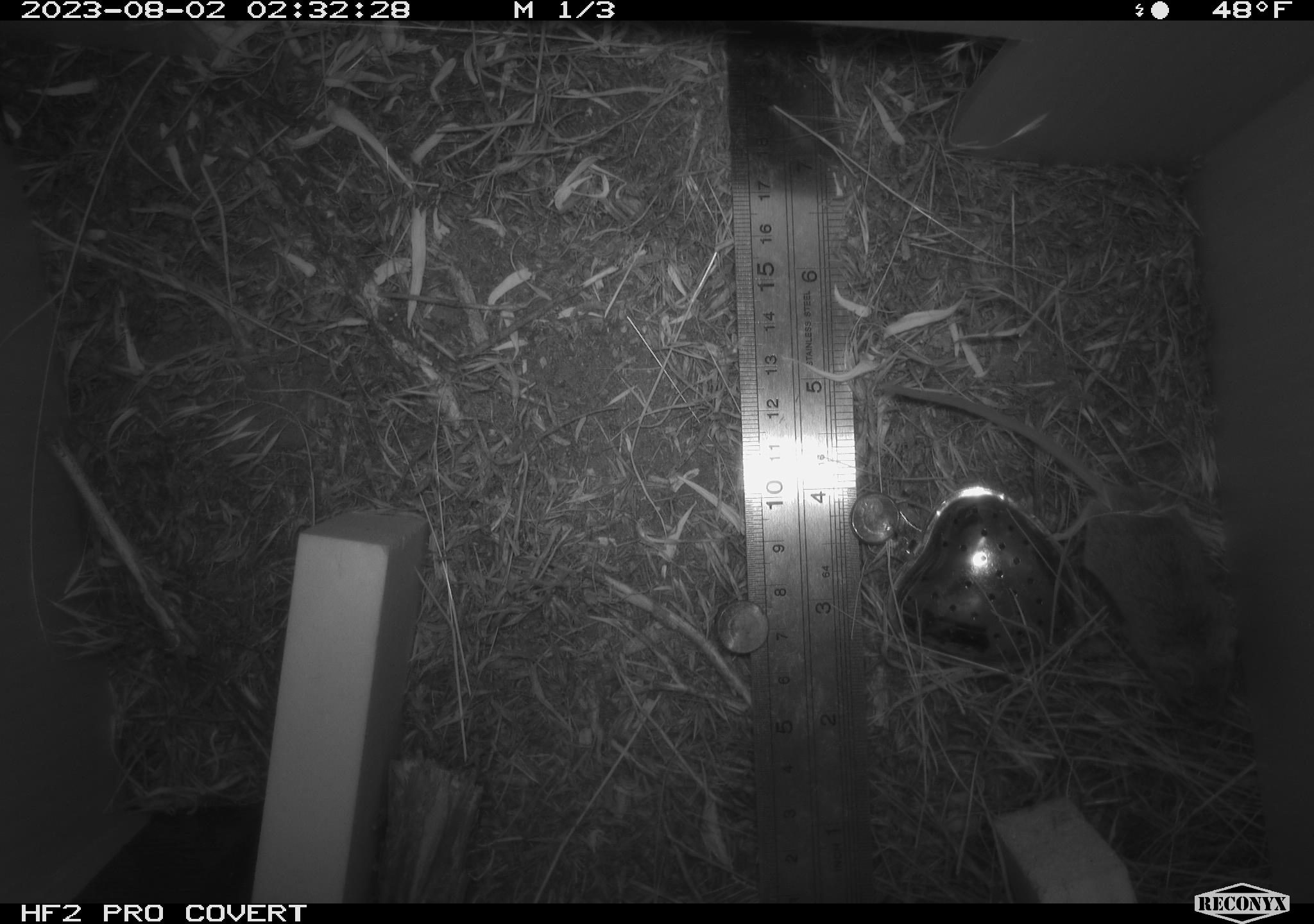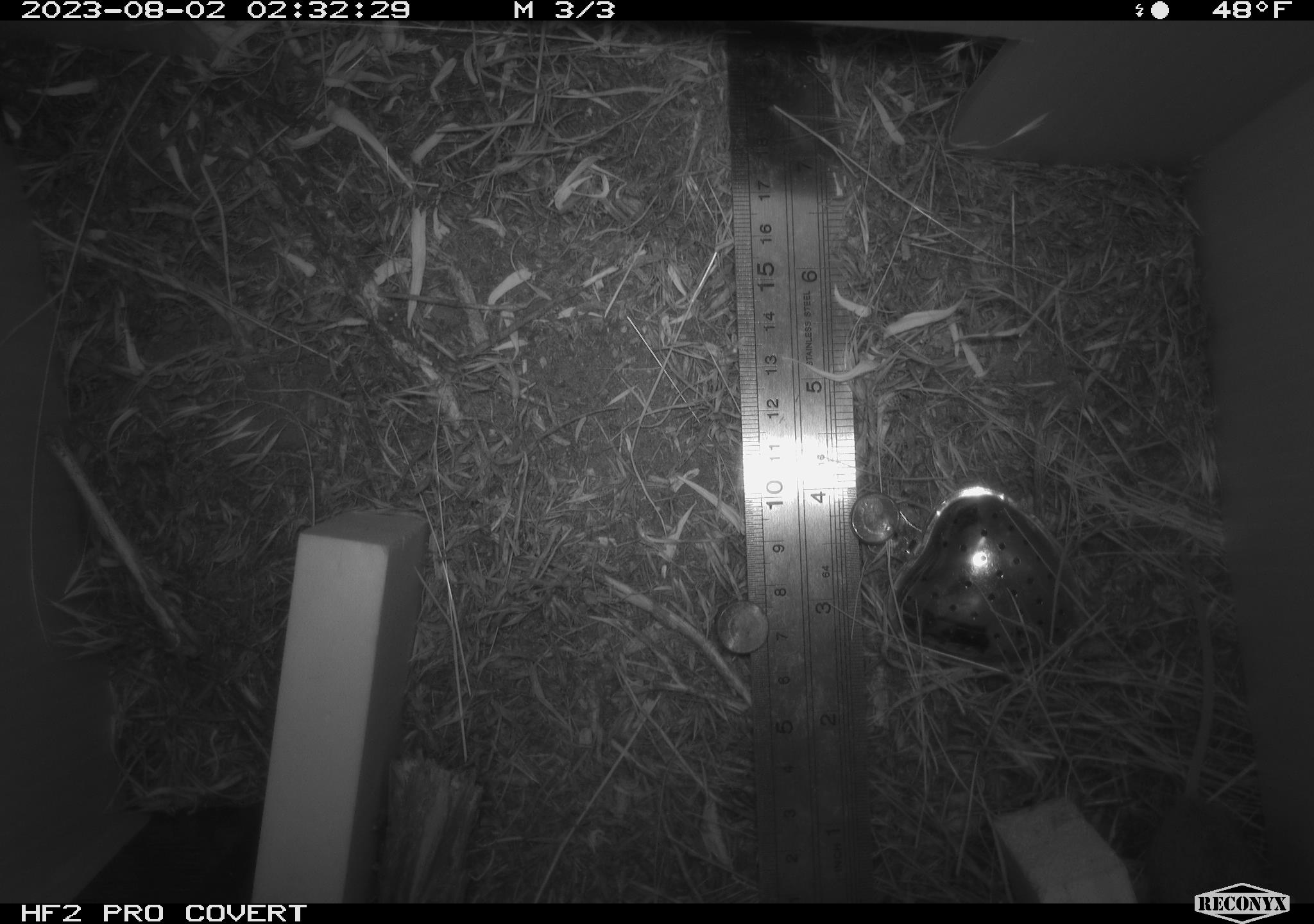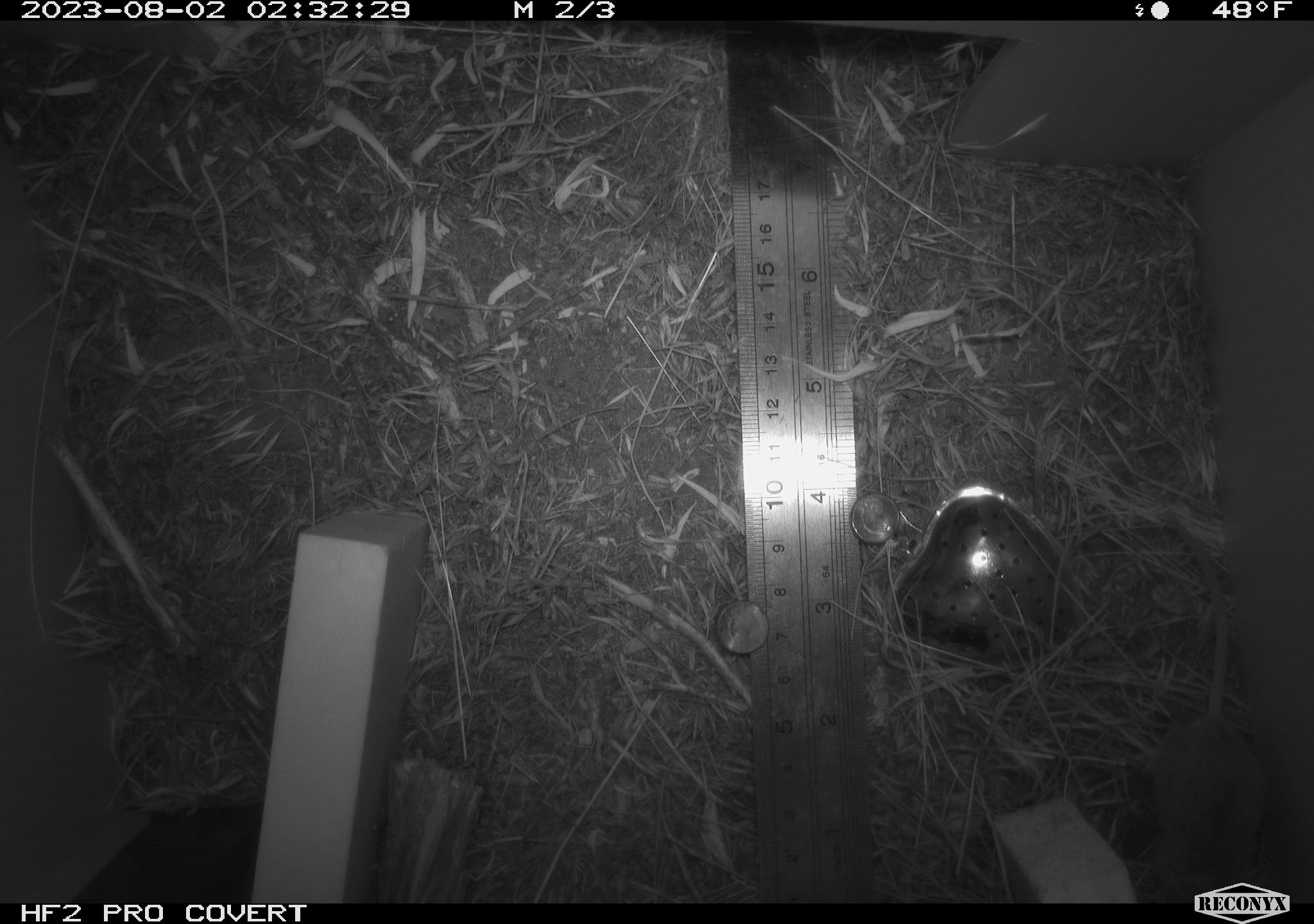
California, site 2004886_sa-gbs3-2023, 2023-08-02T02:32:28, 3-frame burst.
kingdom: Animalia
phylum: Chordata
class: Mammalia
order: Rodentia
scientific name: Rodentia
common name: mouse species